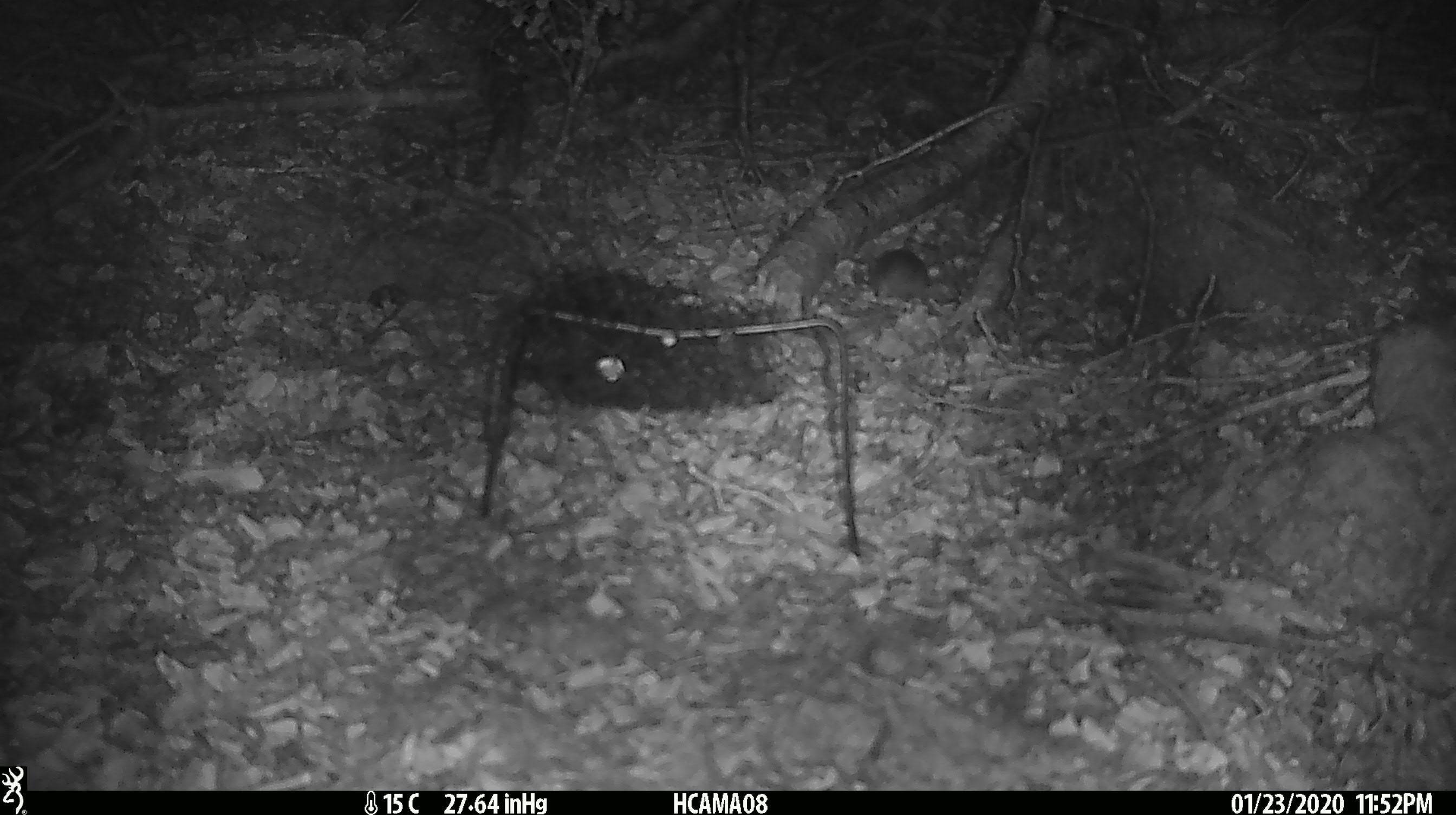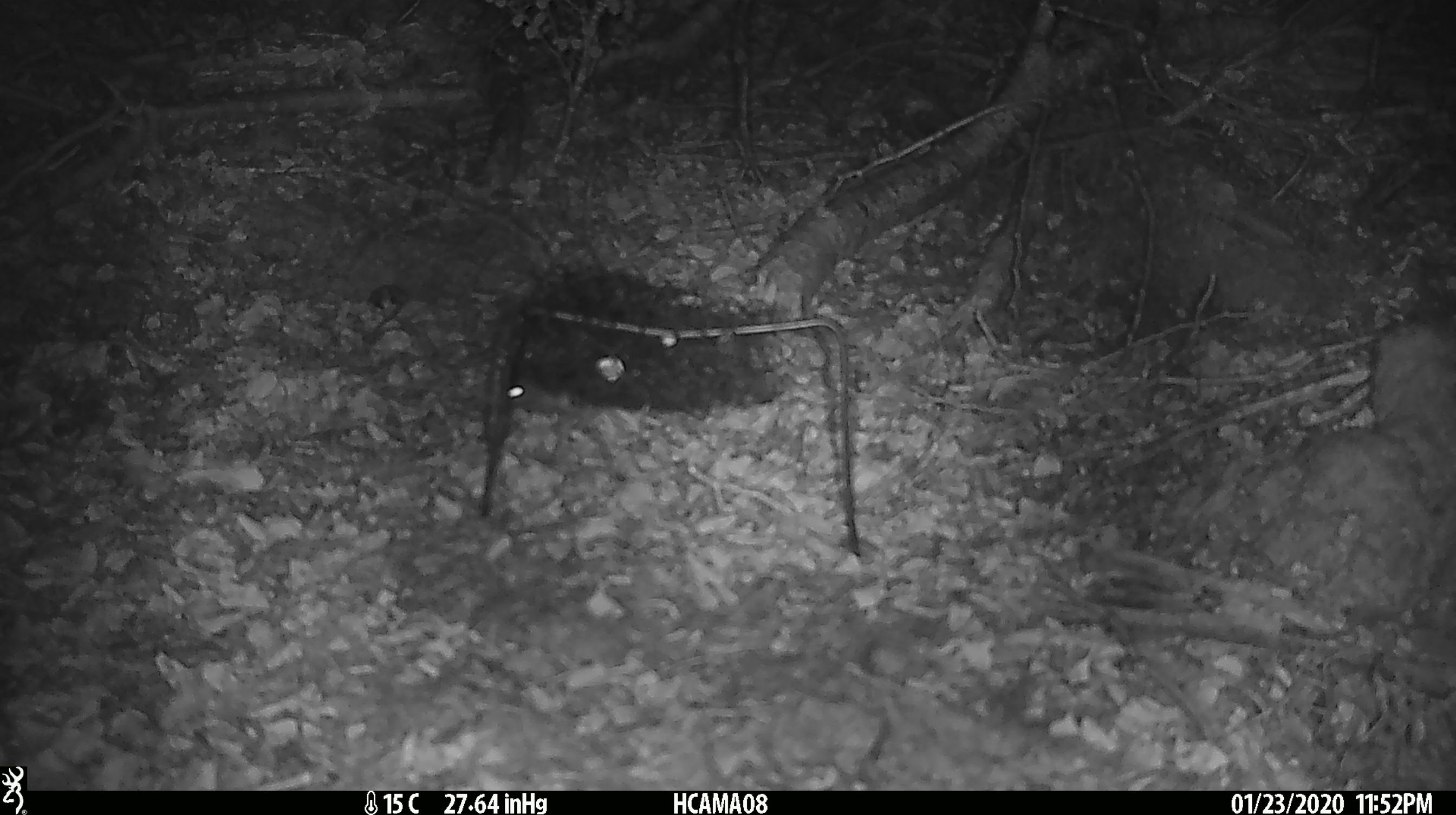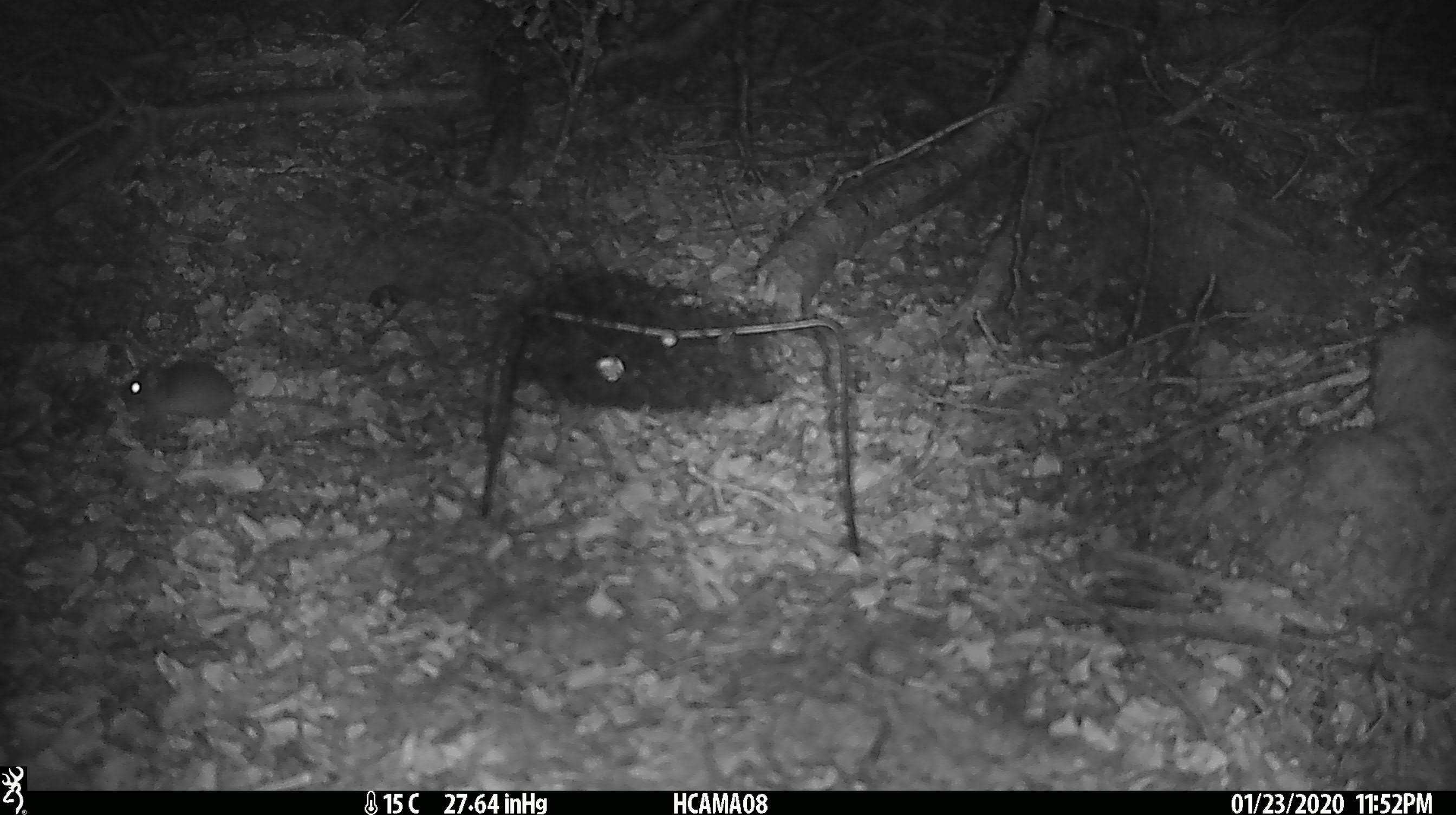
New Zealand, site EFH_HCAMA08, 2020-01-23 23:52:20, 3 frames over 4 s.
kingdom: Animalia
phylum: Chordata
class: Mammalia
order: Rodentia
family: Muridae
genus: Mus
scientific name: Mus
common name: mouse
Mouse (Mus).